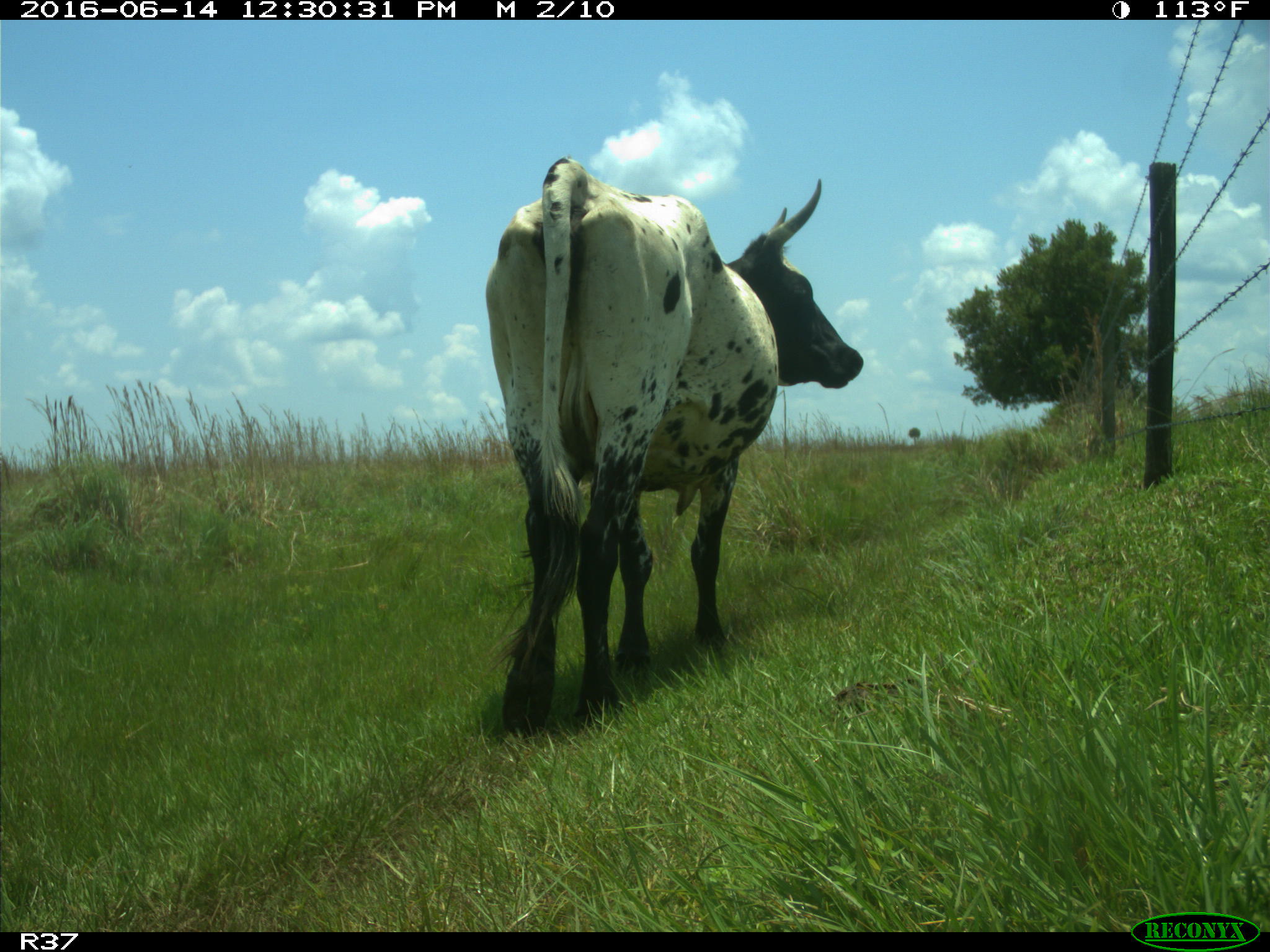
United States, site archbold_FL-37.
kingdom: Animalia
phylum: Chordata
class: Mammalia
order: Artiodactyla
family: Bovidae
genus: Bos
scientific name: Bos taurus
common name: domestic cow